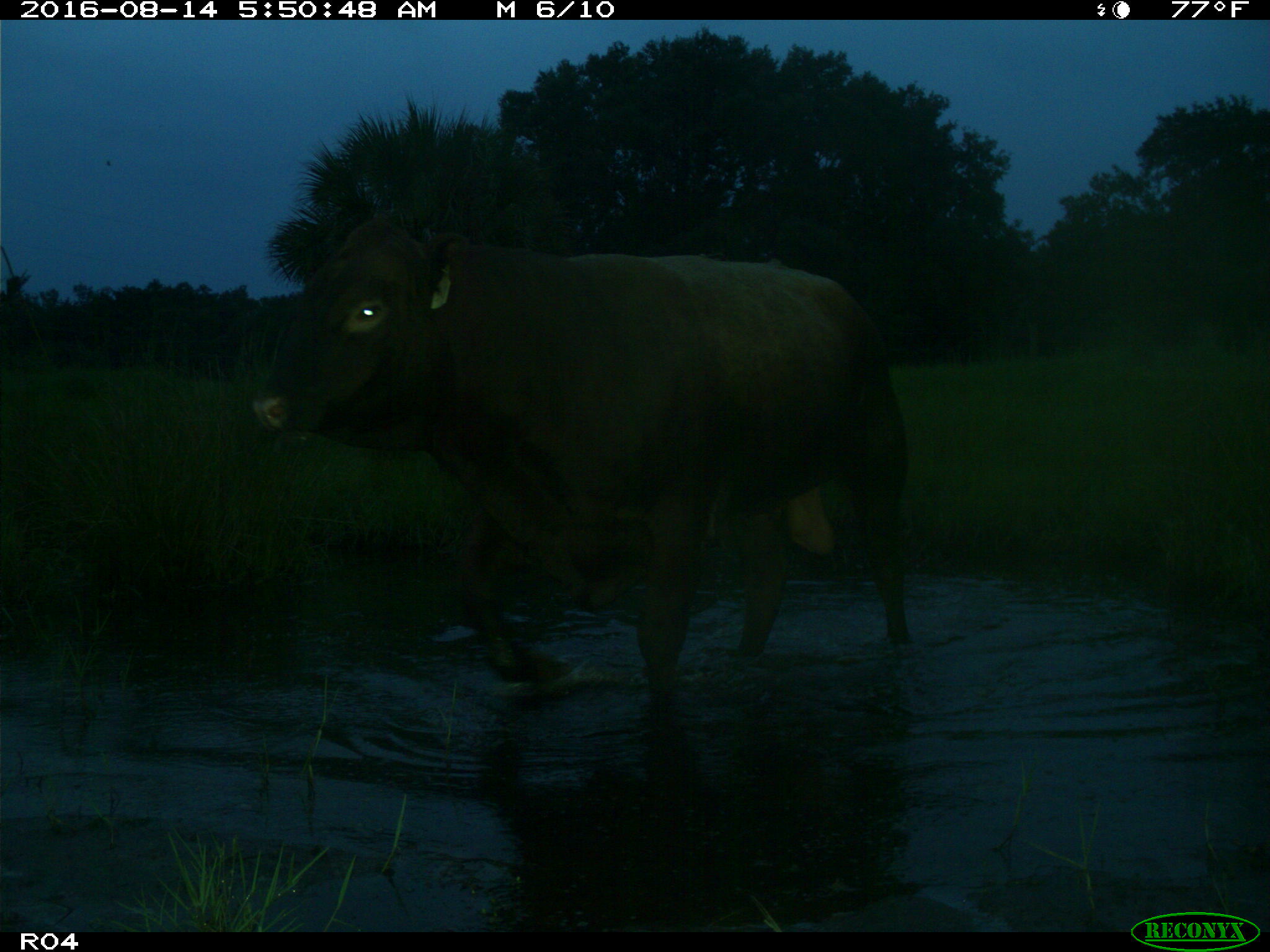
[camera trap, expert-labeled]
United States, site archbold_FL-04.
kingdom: Animalia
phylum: Chordata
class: Mammalia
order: Artiodactyla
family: Bovidae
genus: Bos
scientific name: Bos taurus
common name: domestic cow